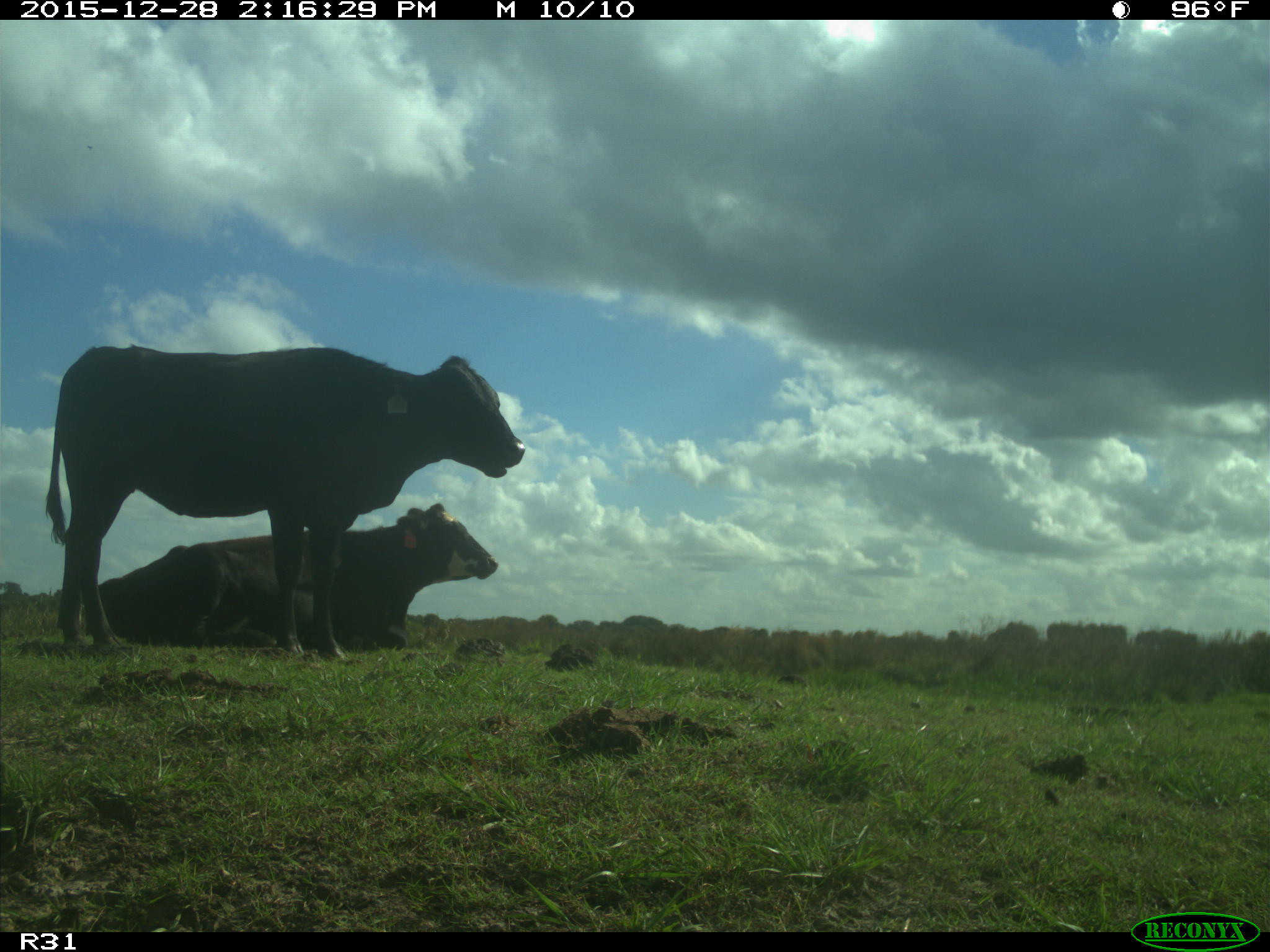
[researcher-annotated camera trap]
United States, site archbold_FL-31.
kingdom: Animalia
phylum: Chordata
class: Mammalia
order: Artiodactyla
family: Bovidae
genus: Bos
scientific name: Bos taurus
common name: domestic cow